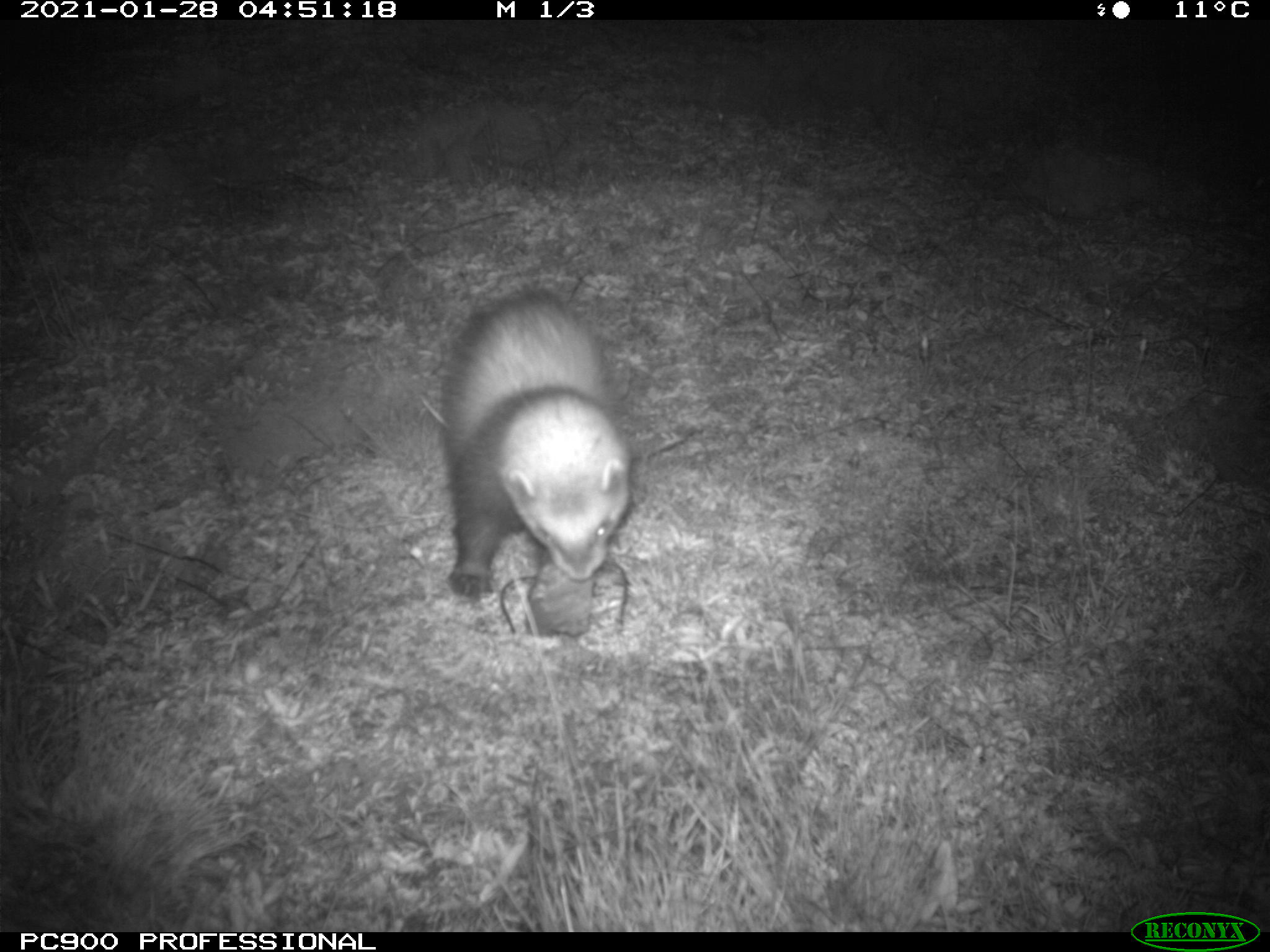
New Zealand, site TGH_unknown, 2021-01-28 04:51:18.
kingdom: Animalia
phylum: Chordata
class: Mammalia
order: Carnivora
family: Mustelidae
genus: Mustela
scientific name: Mustela furo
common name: ferret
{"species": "ferret (Mustela furo)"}